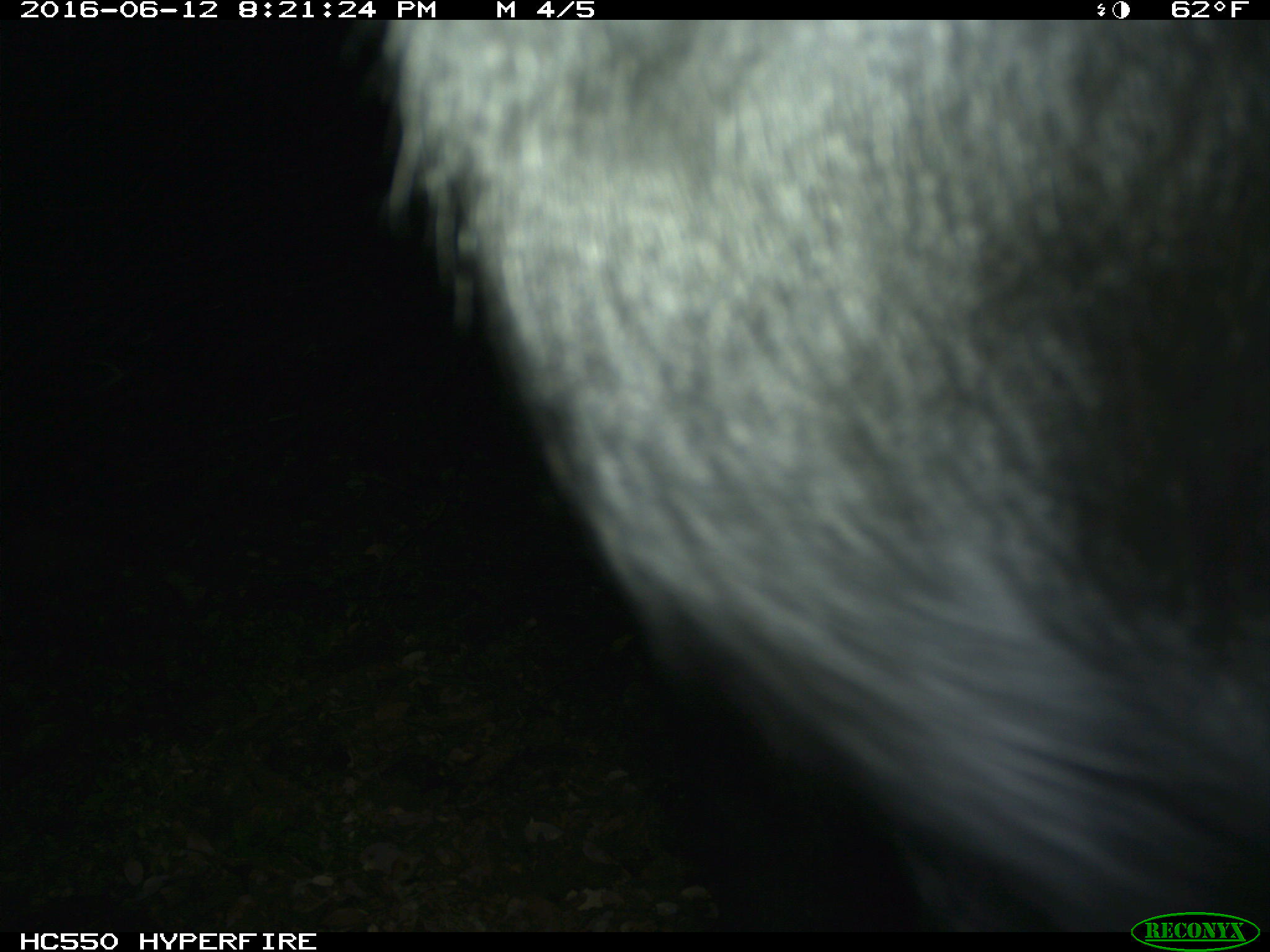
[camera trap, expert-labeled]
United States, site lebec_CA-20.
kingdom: Animalia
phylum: Chordata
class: Mammalia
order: Artiodactyla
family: Bovidae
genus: Bos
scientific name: Bos taurus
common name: domestic cow